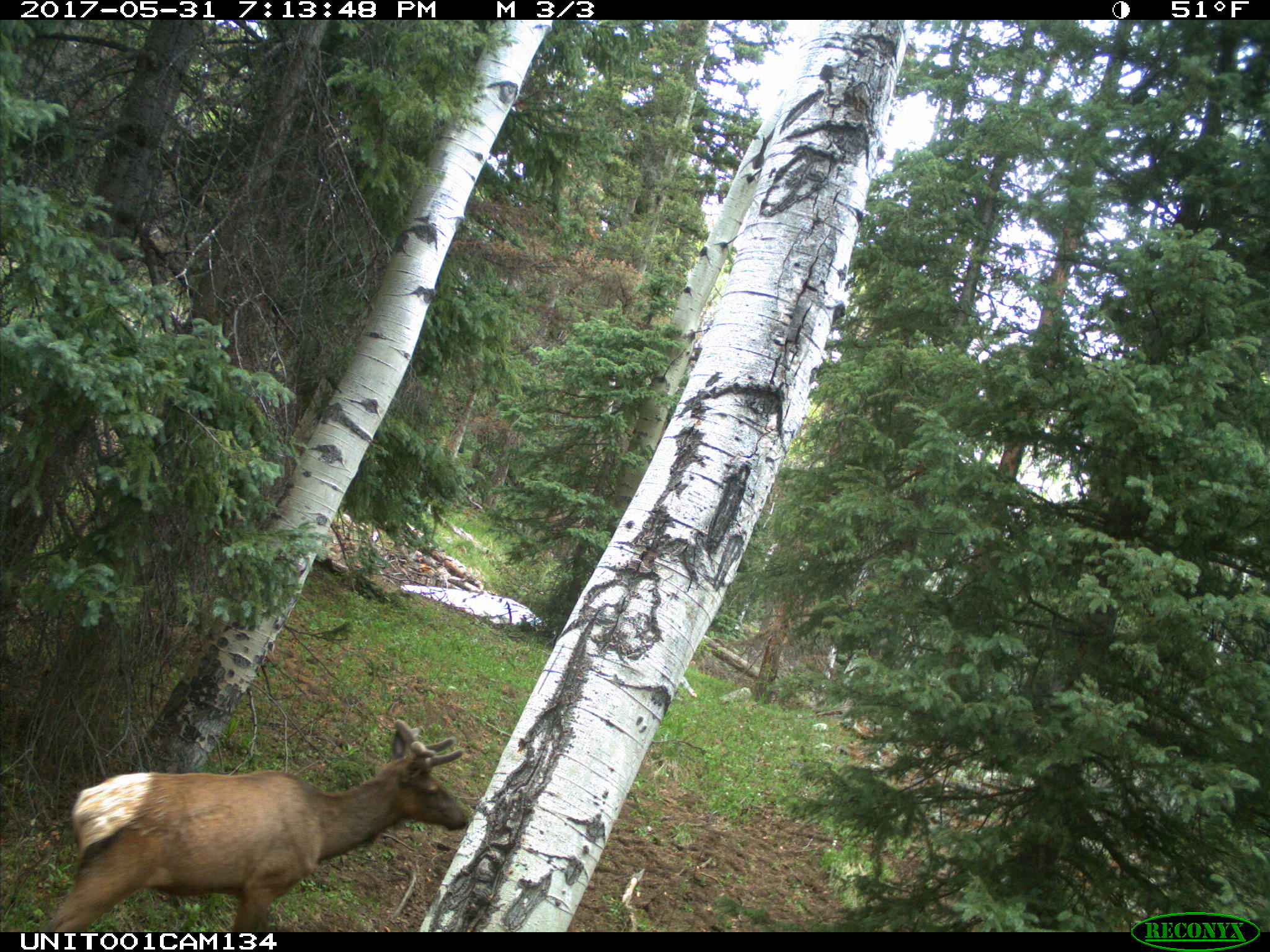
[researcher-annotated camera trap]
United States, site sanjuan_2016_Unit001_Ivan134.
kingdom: Animalia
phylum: Chordata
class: Mammalia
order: Artiodactyla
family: Cervidae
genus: Cervus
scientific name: Cervus elaphus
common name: red deer